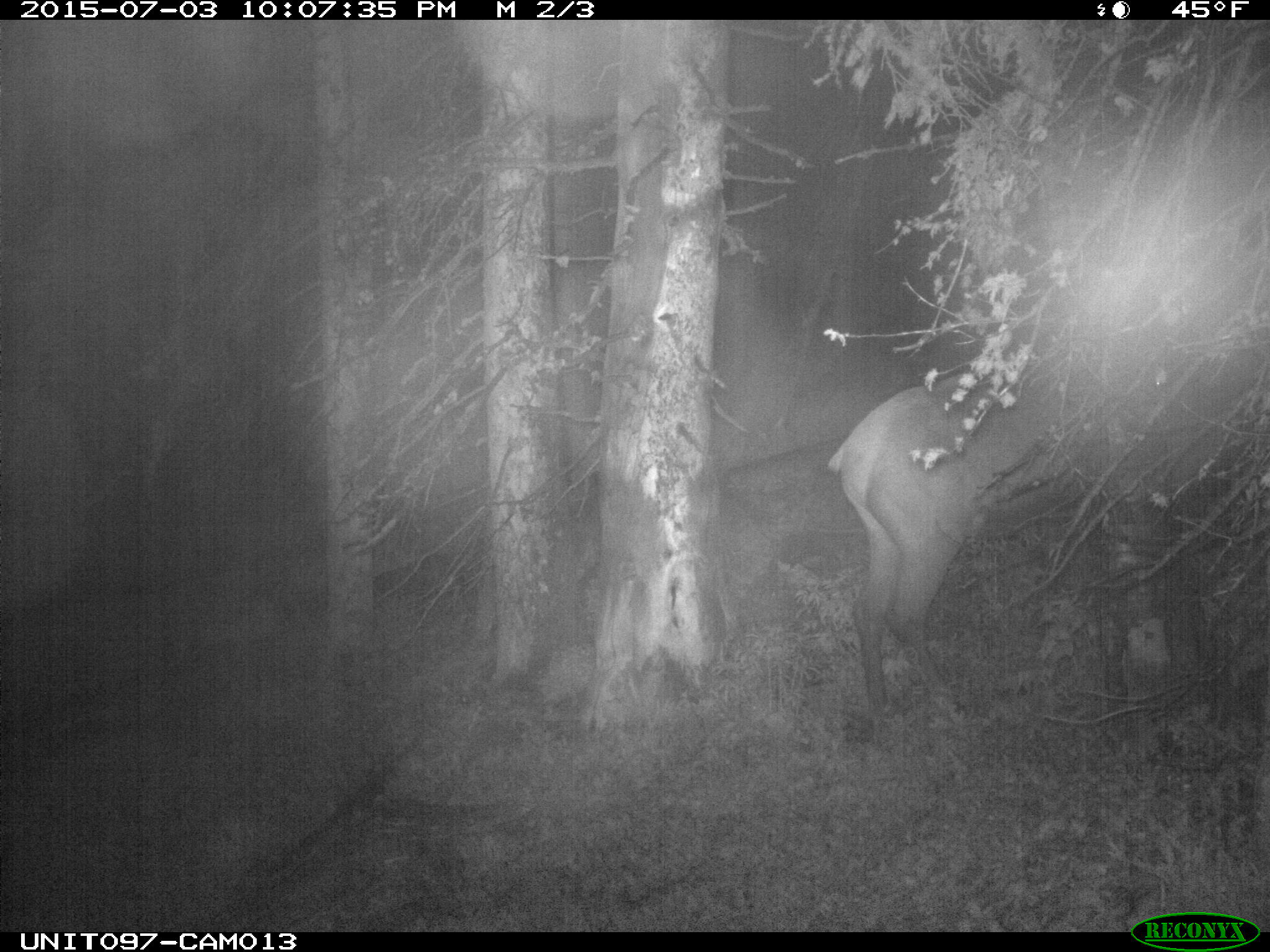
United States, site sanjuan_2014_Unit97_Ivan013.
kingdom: Animalia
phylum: Chordata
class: Mammalia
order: Artiodactyla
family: Cervidae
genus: Cervus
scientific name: Cervus elaphus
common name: red deer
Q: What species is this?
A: Cervus elaphus (red deer).